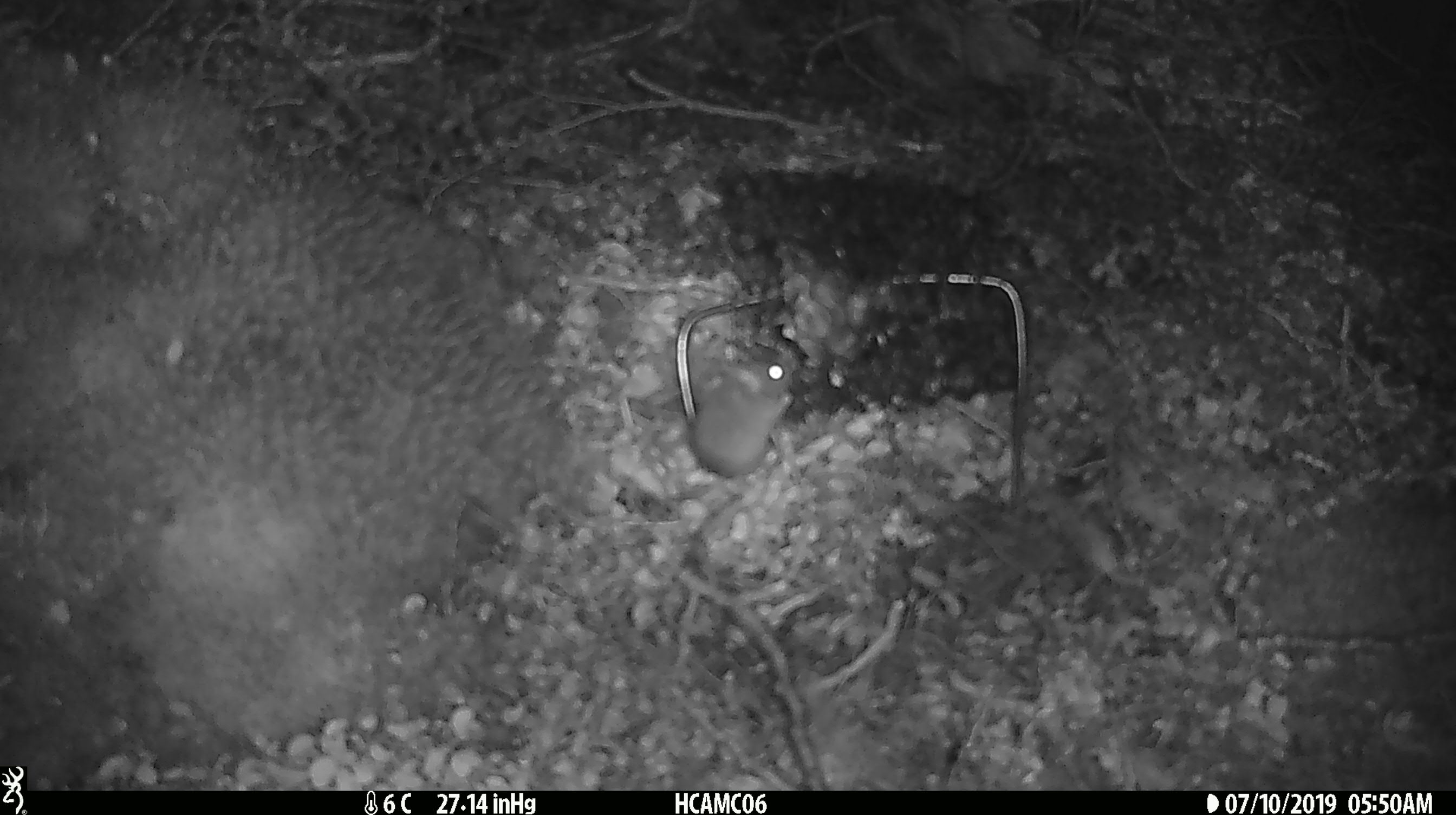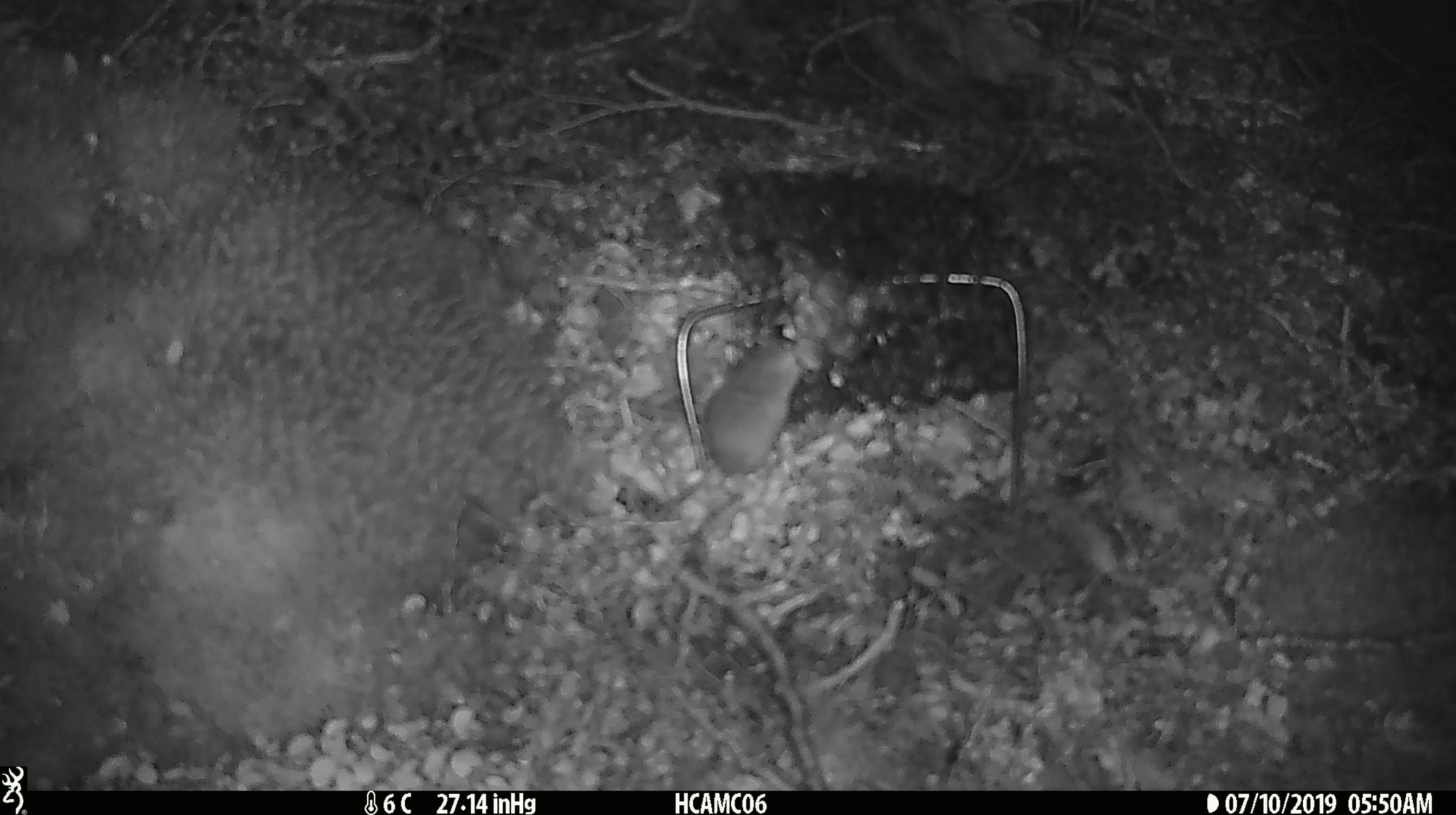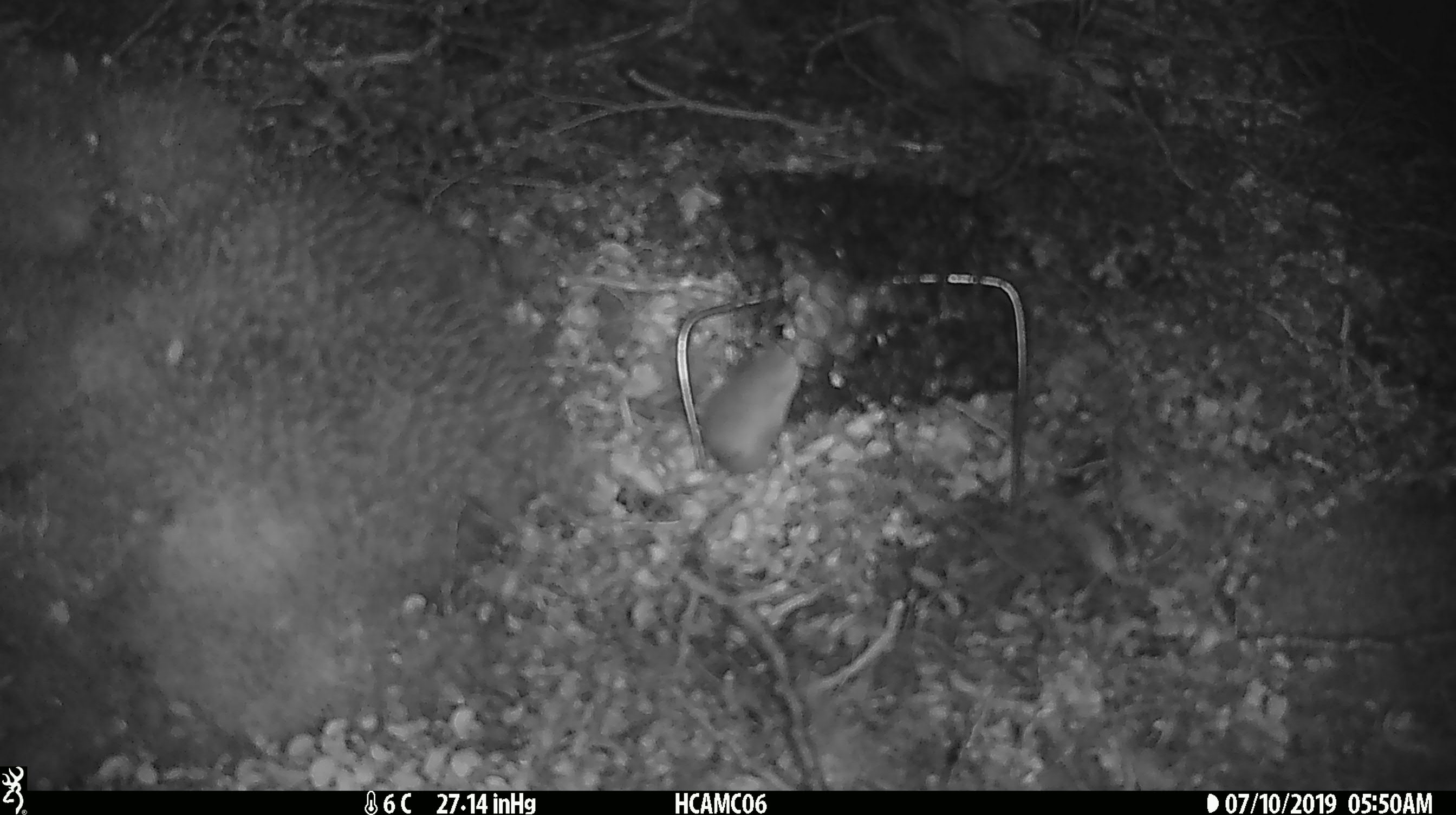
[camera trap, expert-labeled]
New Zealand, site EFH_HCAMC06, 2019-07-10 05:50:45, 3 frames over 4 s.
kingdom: Animalia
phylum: Chordata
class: Mammalia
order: Rodentia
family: Muridae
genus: Mus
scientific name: Mus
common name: mouse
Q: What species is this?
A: Mouse (Mus).